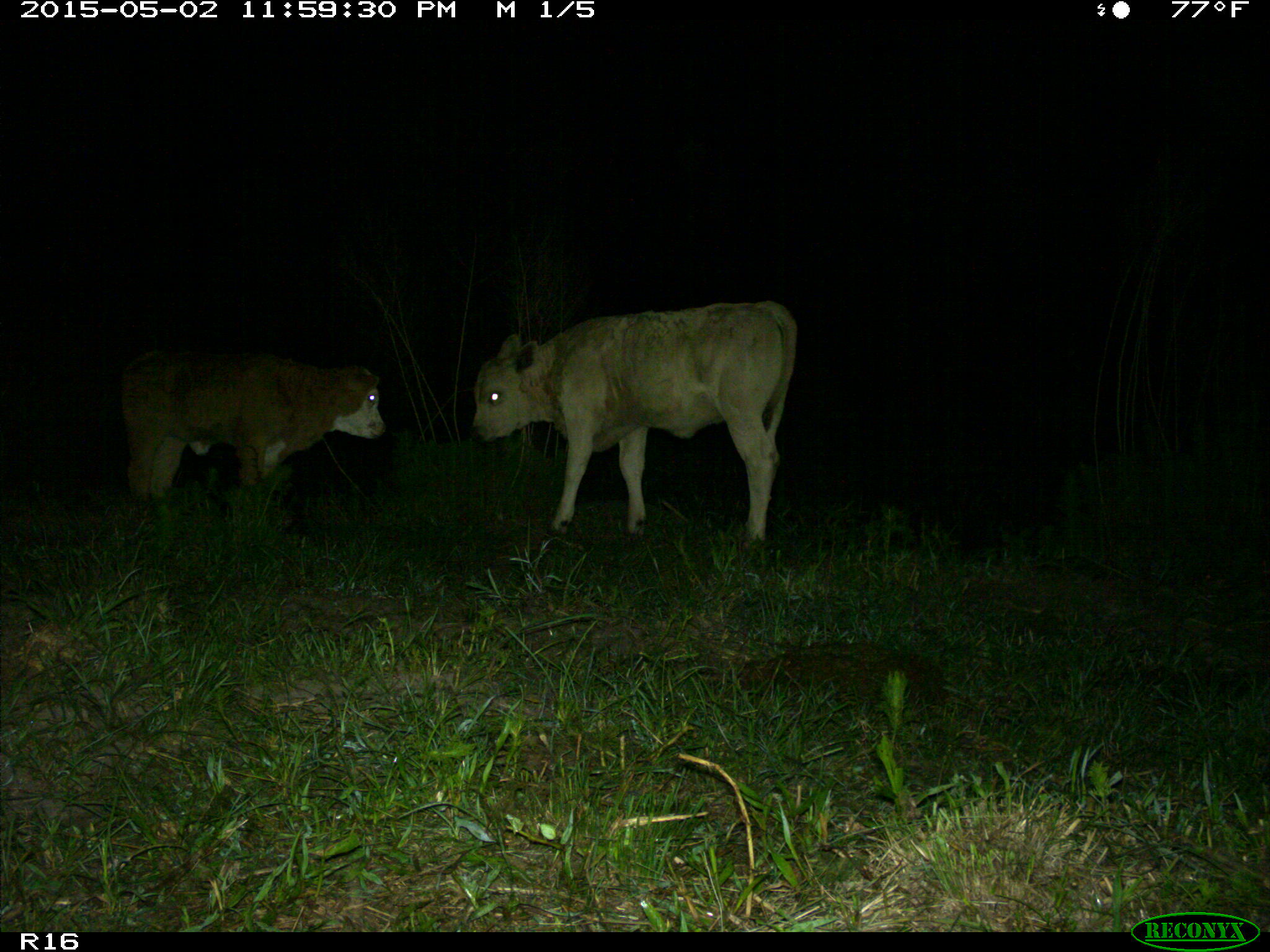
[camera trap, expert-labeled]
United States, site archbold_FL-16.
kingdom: Animalia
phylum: Chordata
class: Mammalia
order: Artiodactyla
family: Bovidae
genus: Bos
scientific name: Bos taurus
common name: domestic cow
Bos taurus (domestic cow).